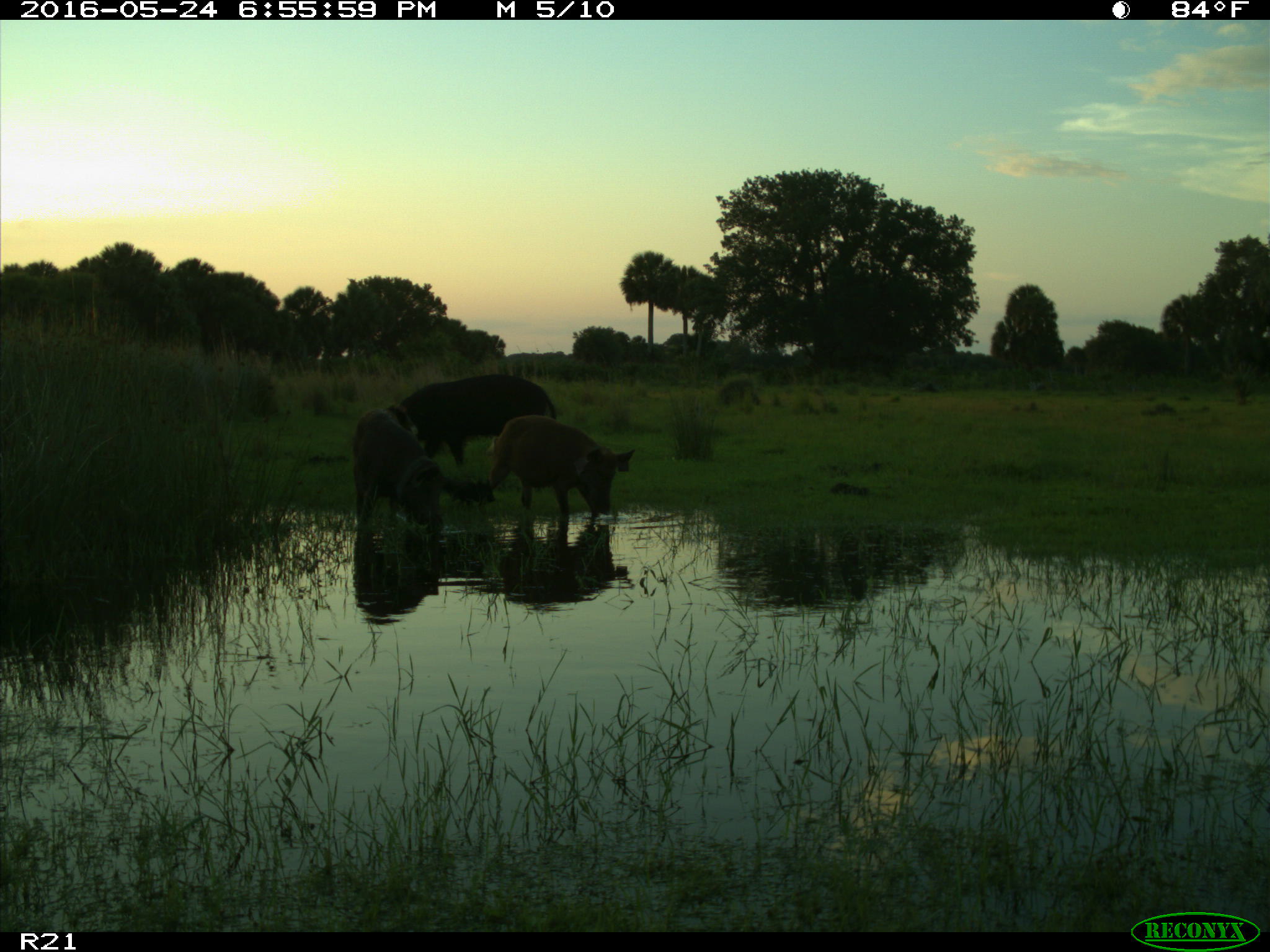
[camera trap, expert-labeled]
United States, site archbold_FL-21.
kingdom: Animalia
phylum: Chordata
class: Mammalia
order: Artiodactyla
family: Suidae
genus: Sus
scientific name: Sus scrofa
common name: wild boar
Sus scrofa (wild boar).